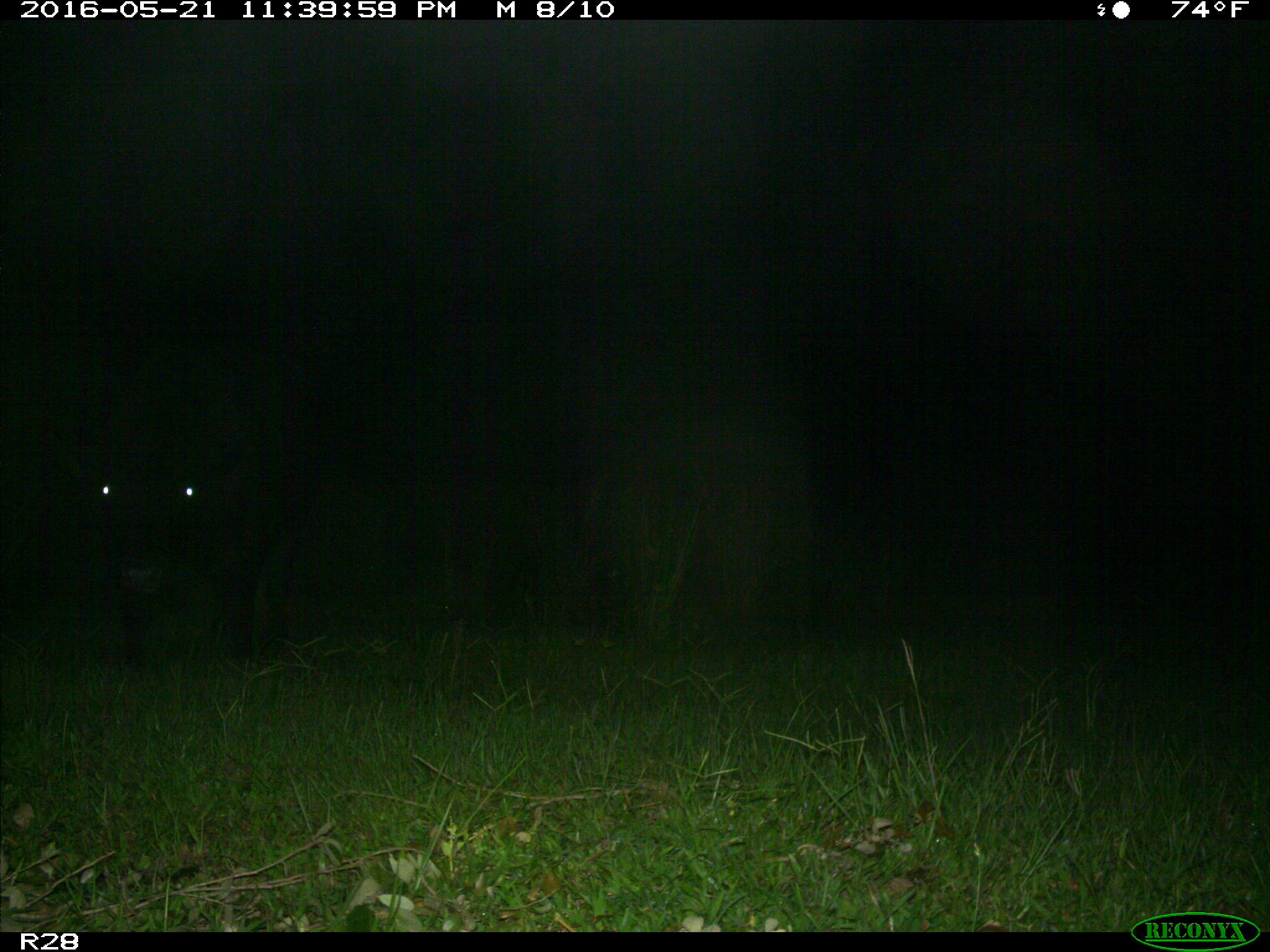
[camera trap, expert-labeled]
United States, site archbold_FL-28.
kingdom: Animalia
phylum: Chordata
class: Mammalia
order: Artiodactyla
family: Bovidae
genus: Bos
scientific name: Bos taurus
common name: domestic cow